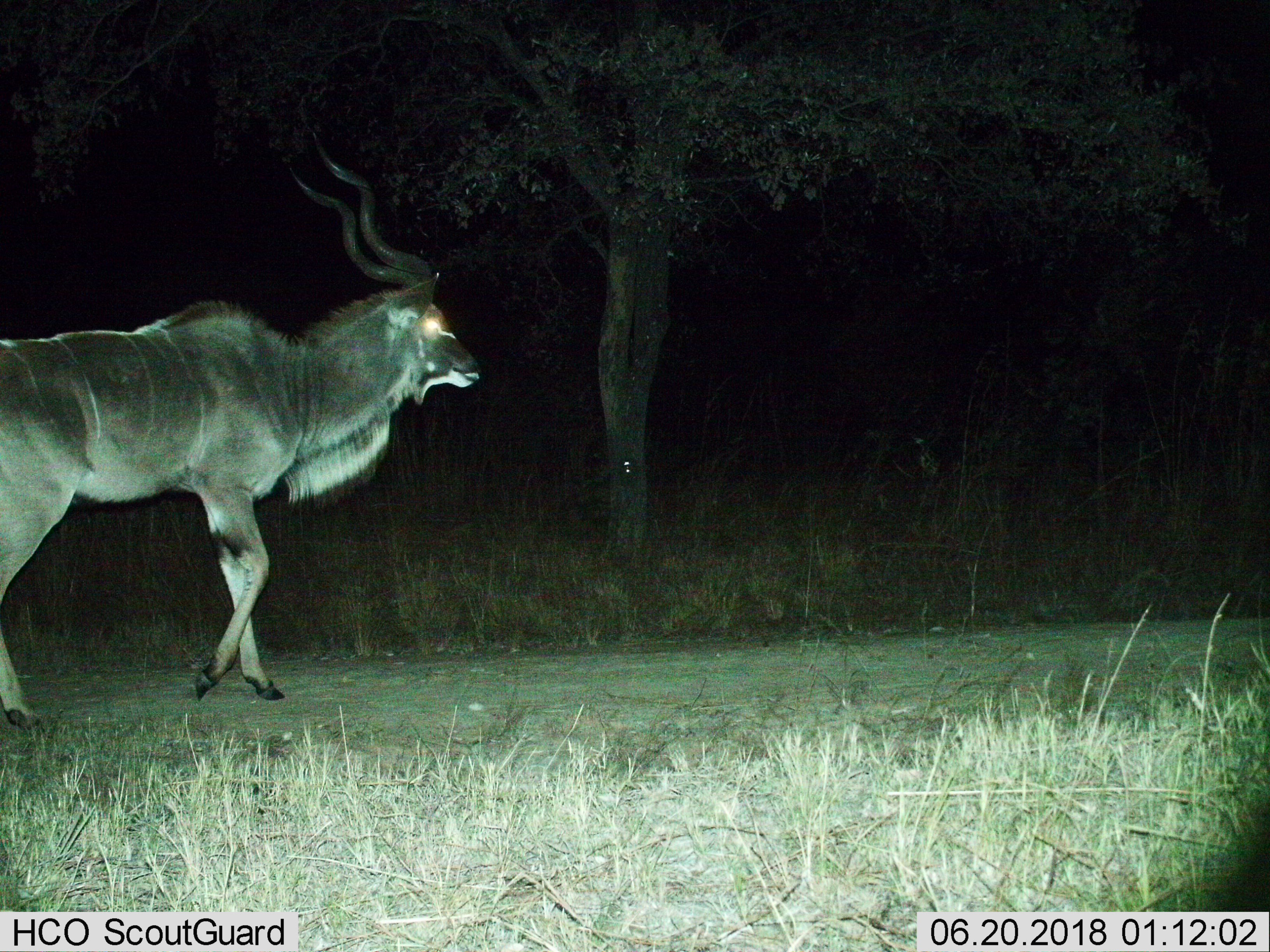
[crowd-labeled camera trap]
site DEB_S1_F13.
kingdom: Animalia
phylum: Chordata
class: Mammalia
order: Artiodactyla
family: Bovidae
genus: Tragelaphus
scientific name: Tragelaphus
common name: kudu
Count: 1.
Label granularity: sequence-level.